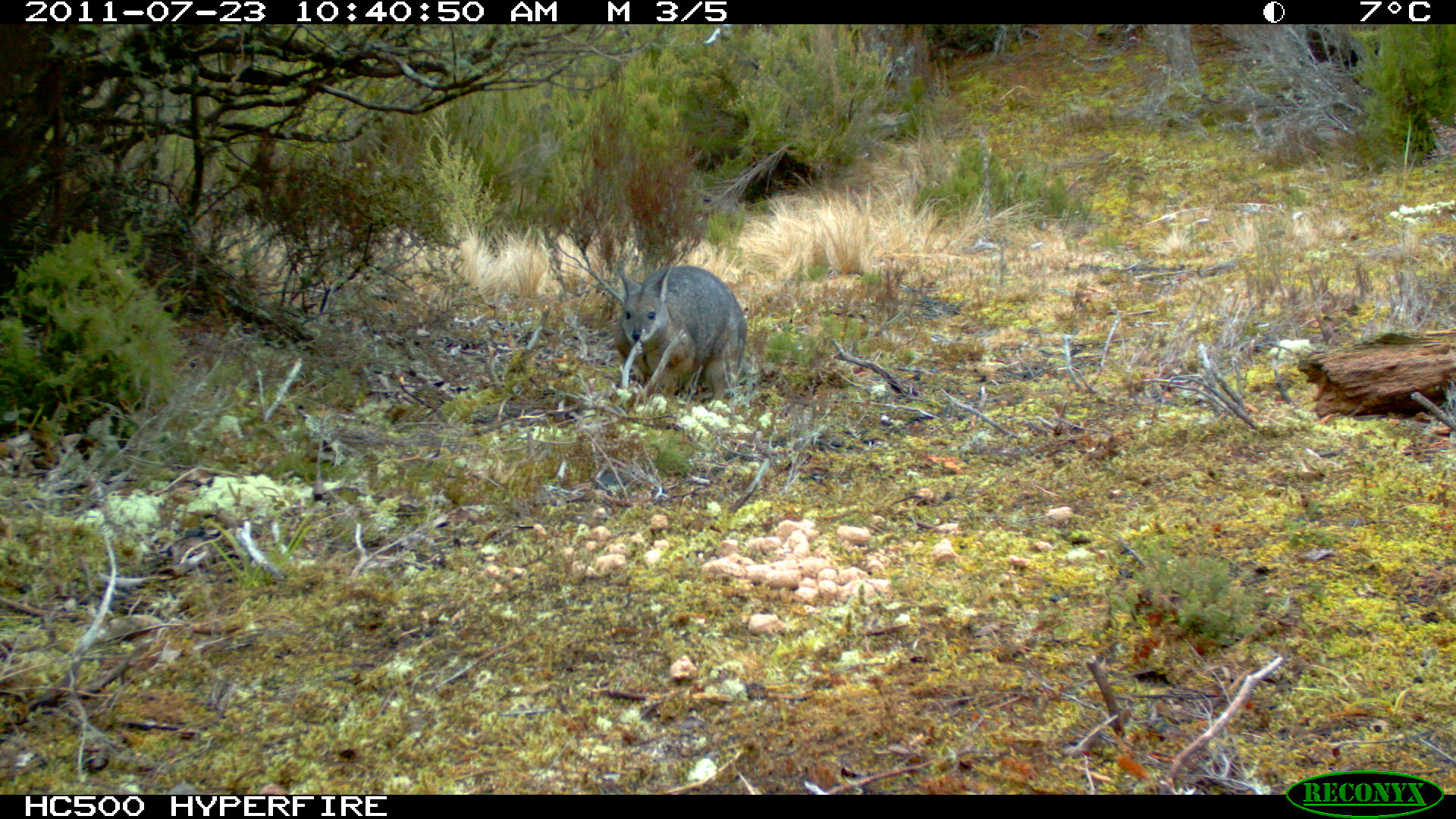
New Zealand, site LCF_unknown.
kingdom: Animalia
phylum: Chordata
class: Mammalia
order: Diprotodontia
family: Macropodidae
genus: Notamacropus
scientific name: Notamacropus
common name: wallaby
Wallaby (Notamacropus).